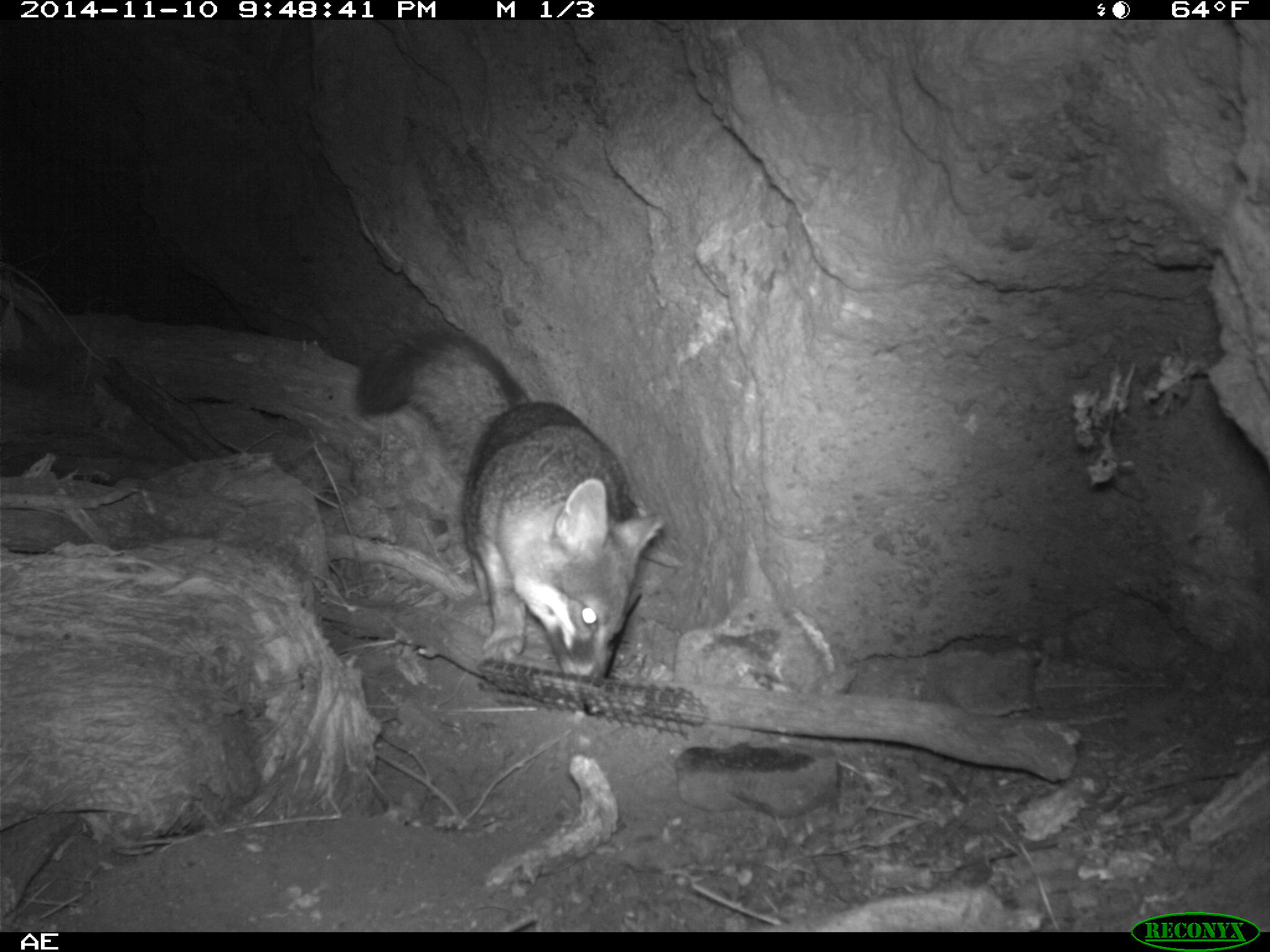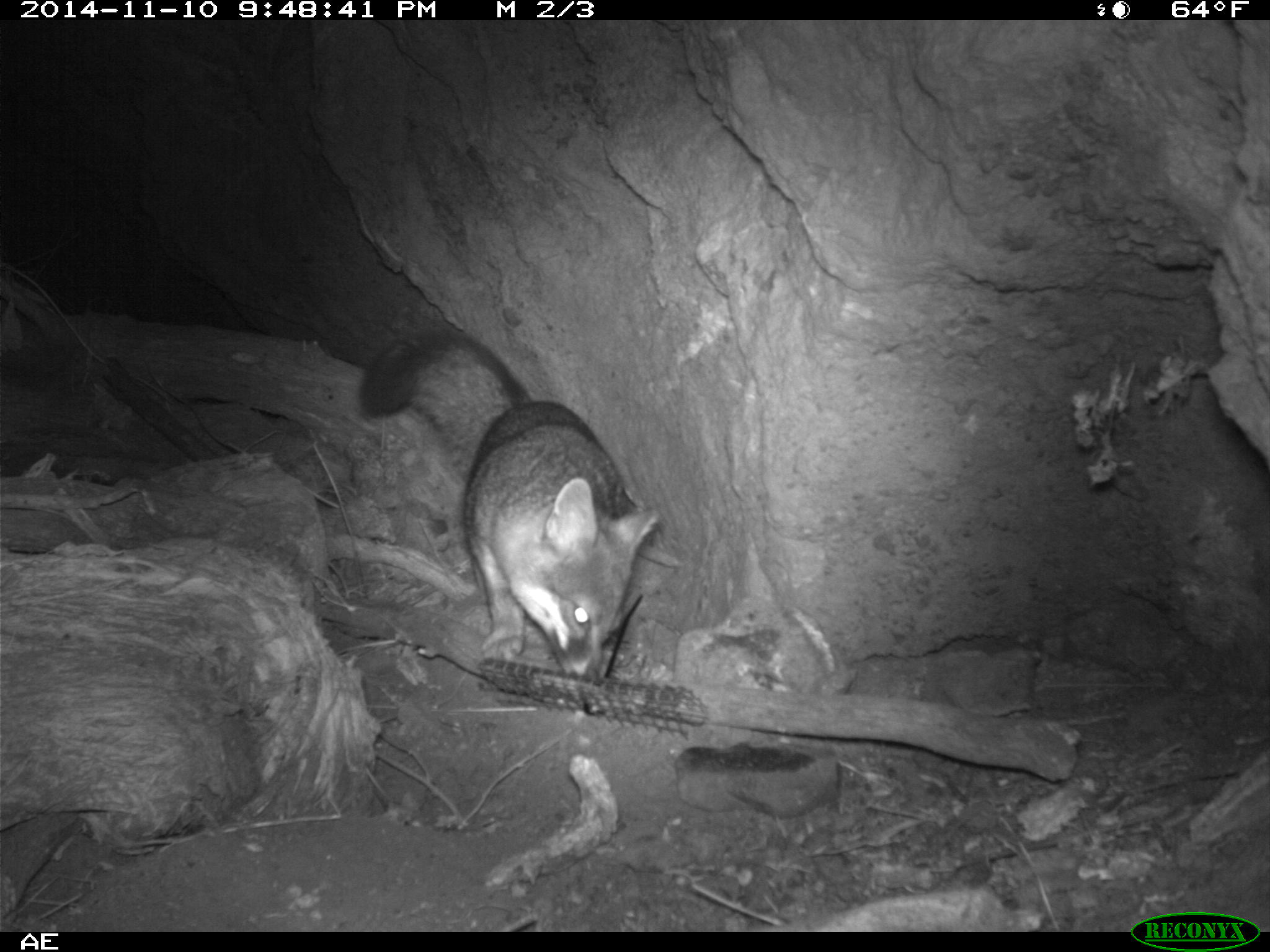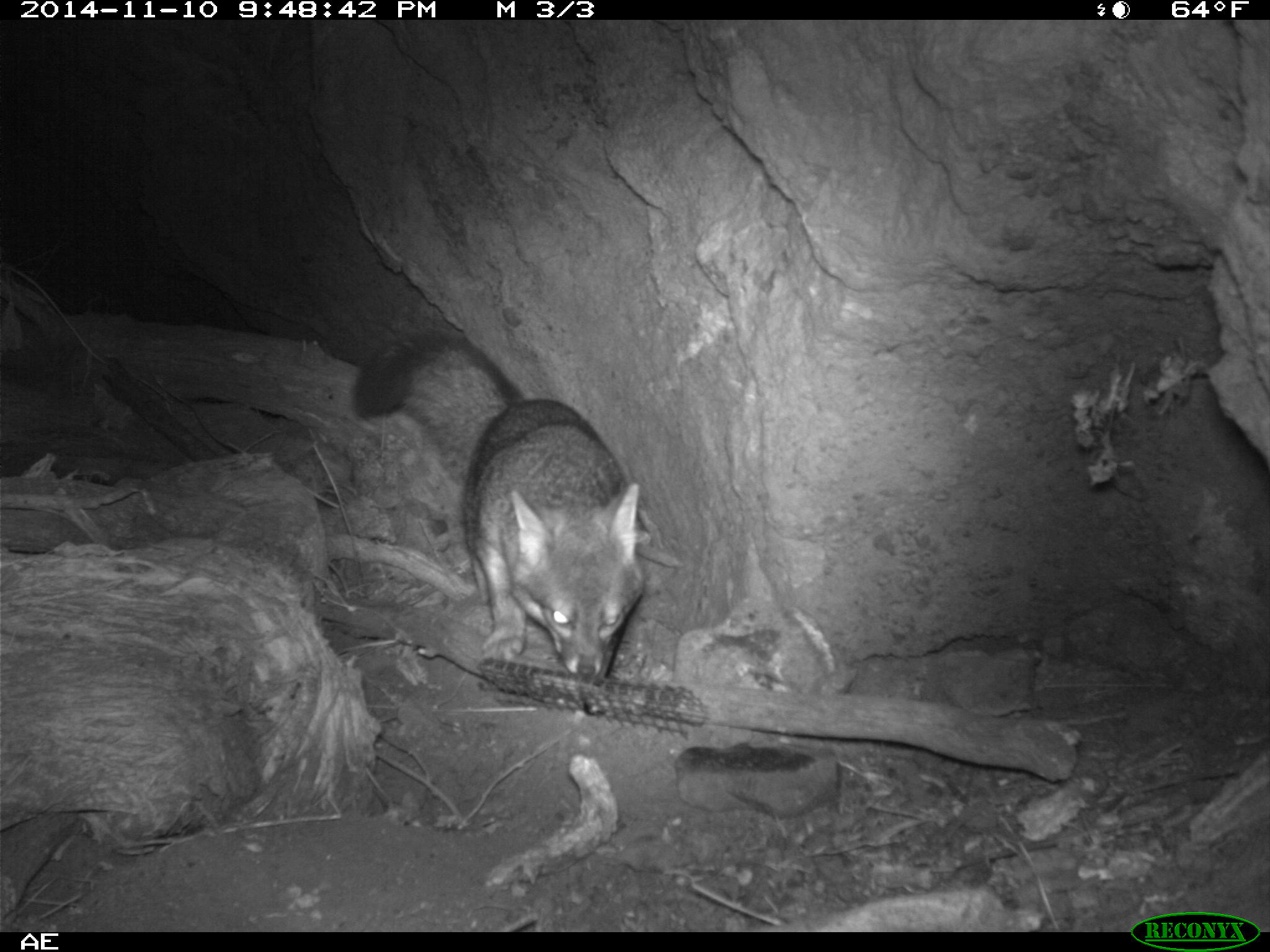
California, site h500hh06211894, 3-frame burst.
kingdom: Animalia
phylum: Chordata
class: Mammalia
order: Carnivora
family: Canidae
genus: Urocyon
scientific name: Urocyon littoralis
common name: island fox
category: fox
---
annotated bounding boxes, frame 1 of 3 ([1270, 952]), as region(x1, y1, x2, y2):
fox: region(356, 326, 665, 679)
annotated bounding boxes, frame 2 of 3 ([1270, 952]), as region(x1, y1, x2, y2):
fox: region(358, 330, 659, 680)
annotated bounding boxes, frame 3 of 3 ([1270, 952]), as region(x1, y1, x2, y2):
fox: region(355, 330, 644, 716)